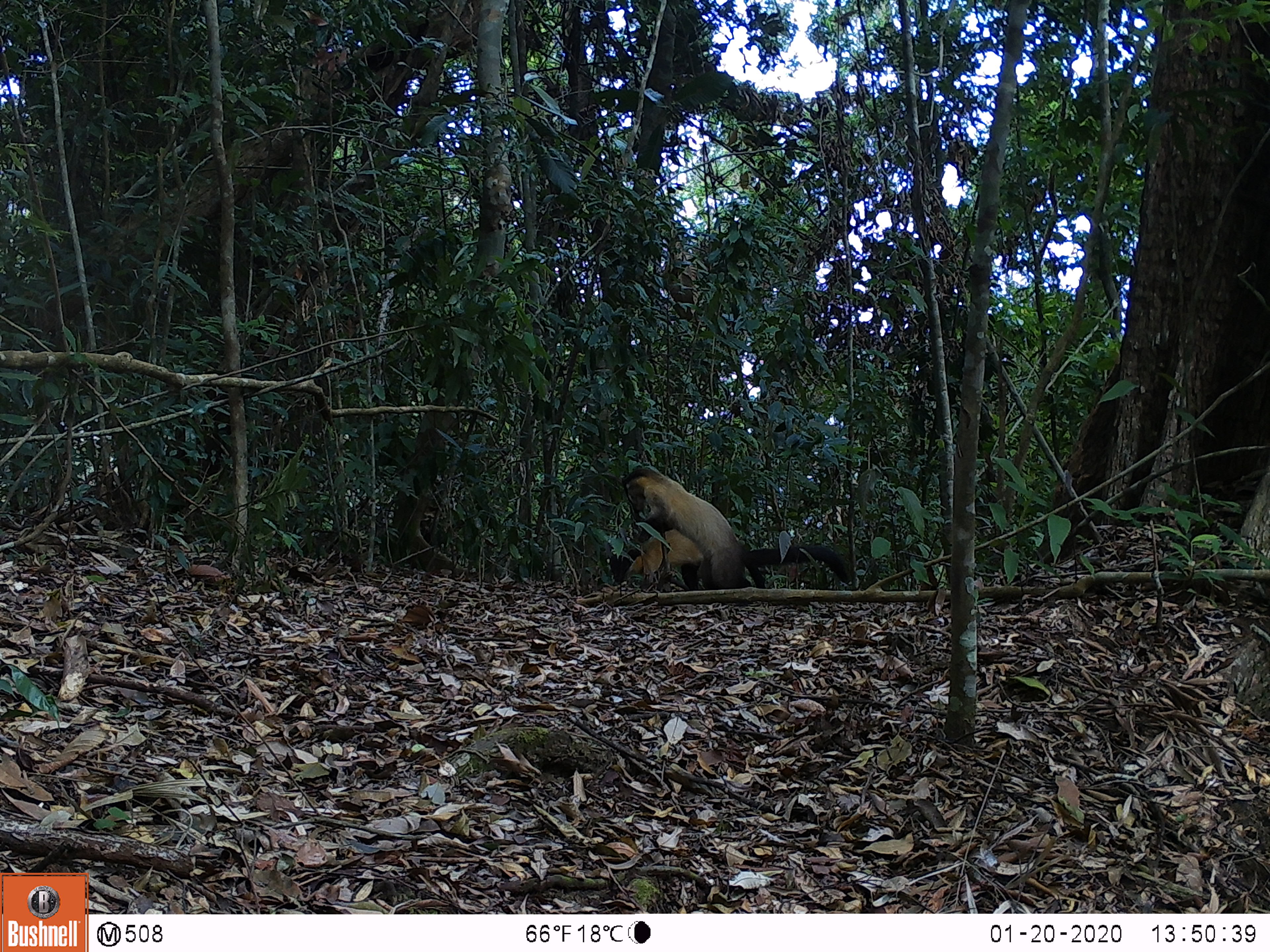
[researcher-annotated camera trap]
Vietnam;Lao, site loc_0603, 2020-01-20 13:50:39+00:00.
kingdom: Animalia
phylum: Chordata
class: Mammalia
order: Carnivora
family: Mustelidae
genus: Martes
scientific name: Martes flavigula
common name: yellow-throated marten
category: yellow throated marten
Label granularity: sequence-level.